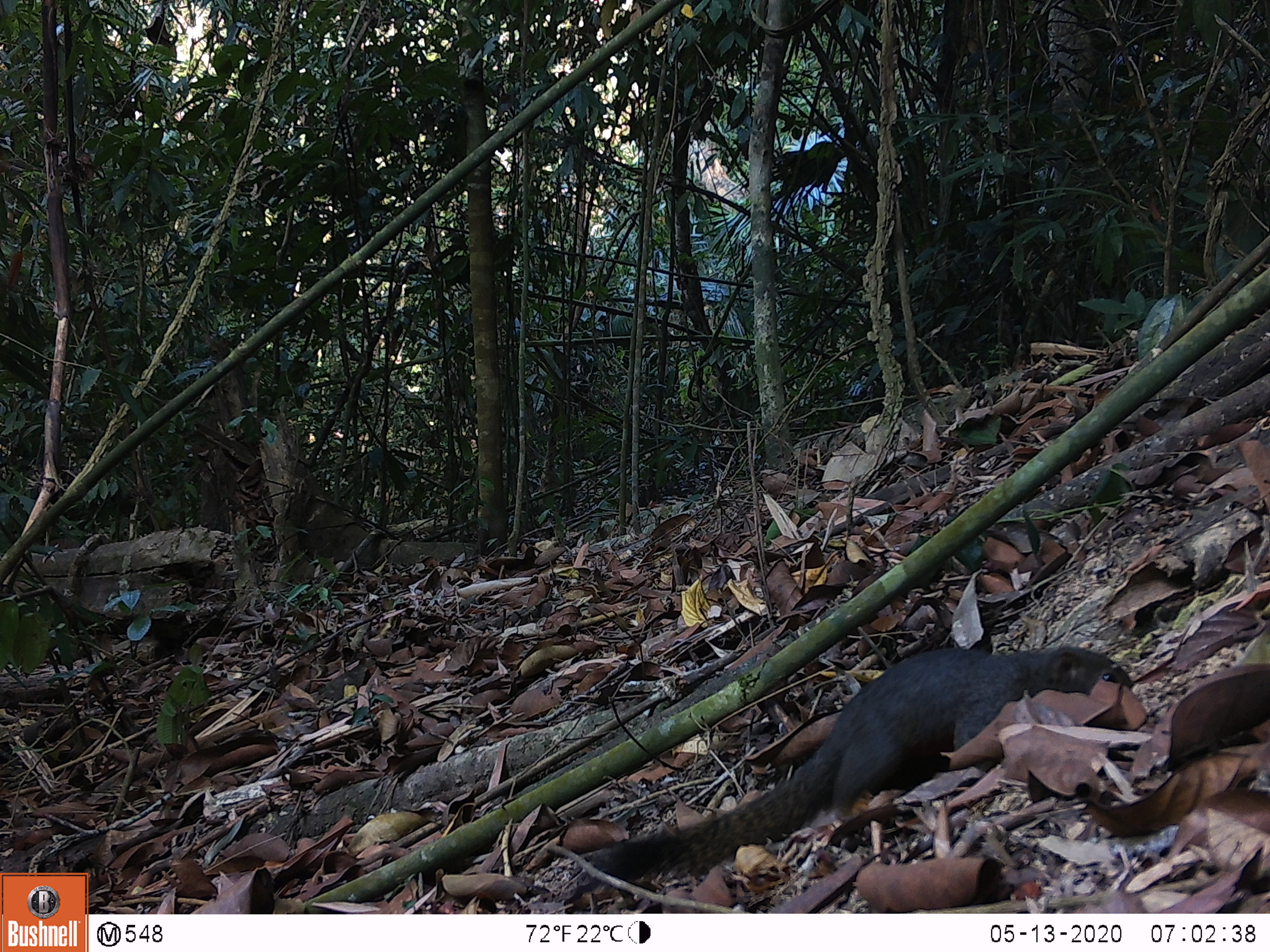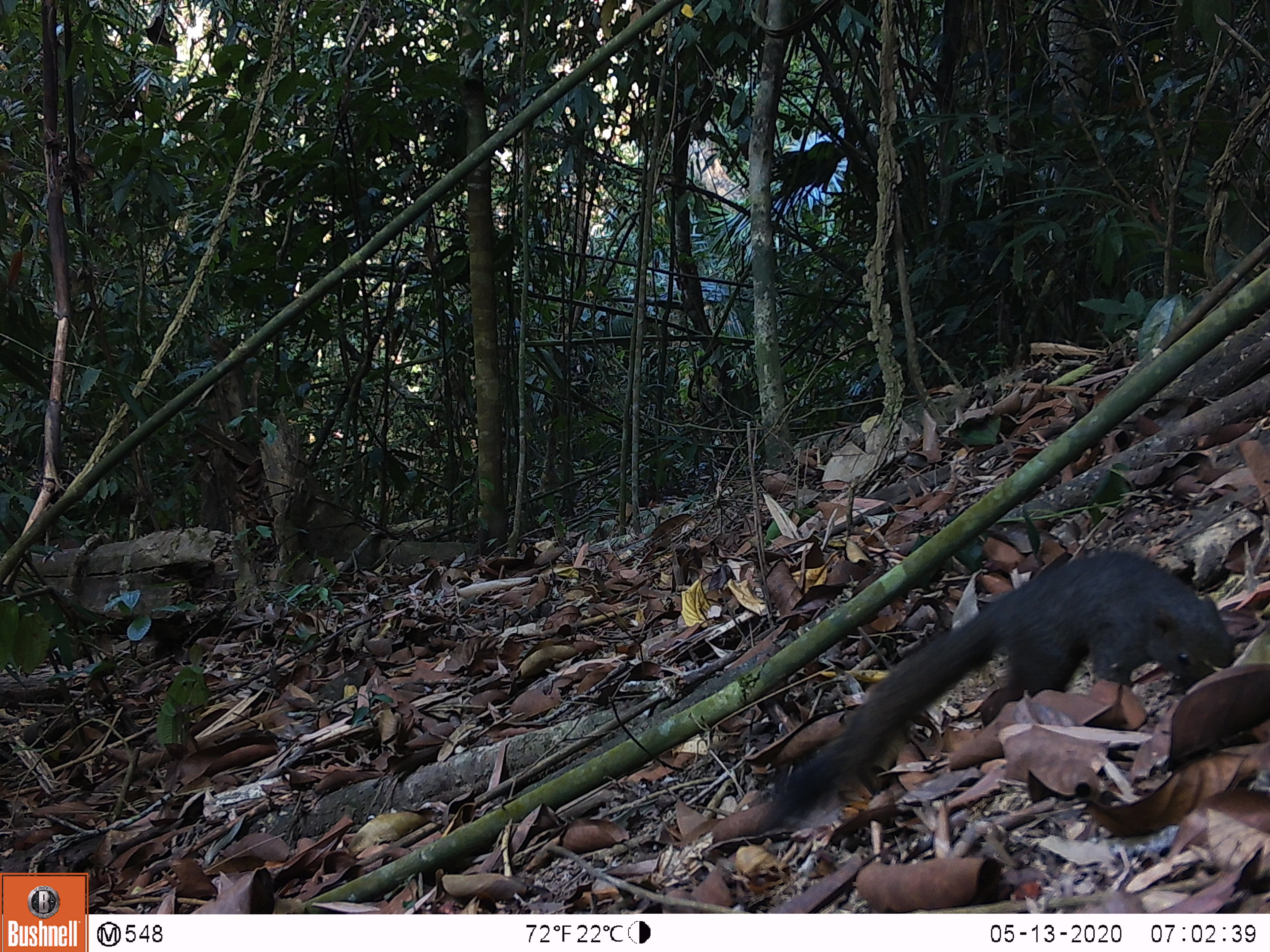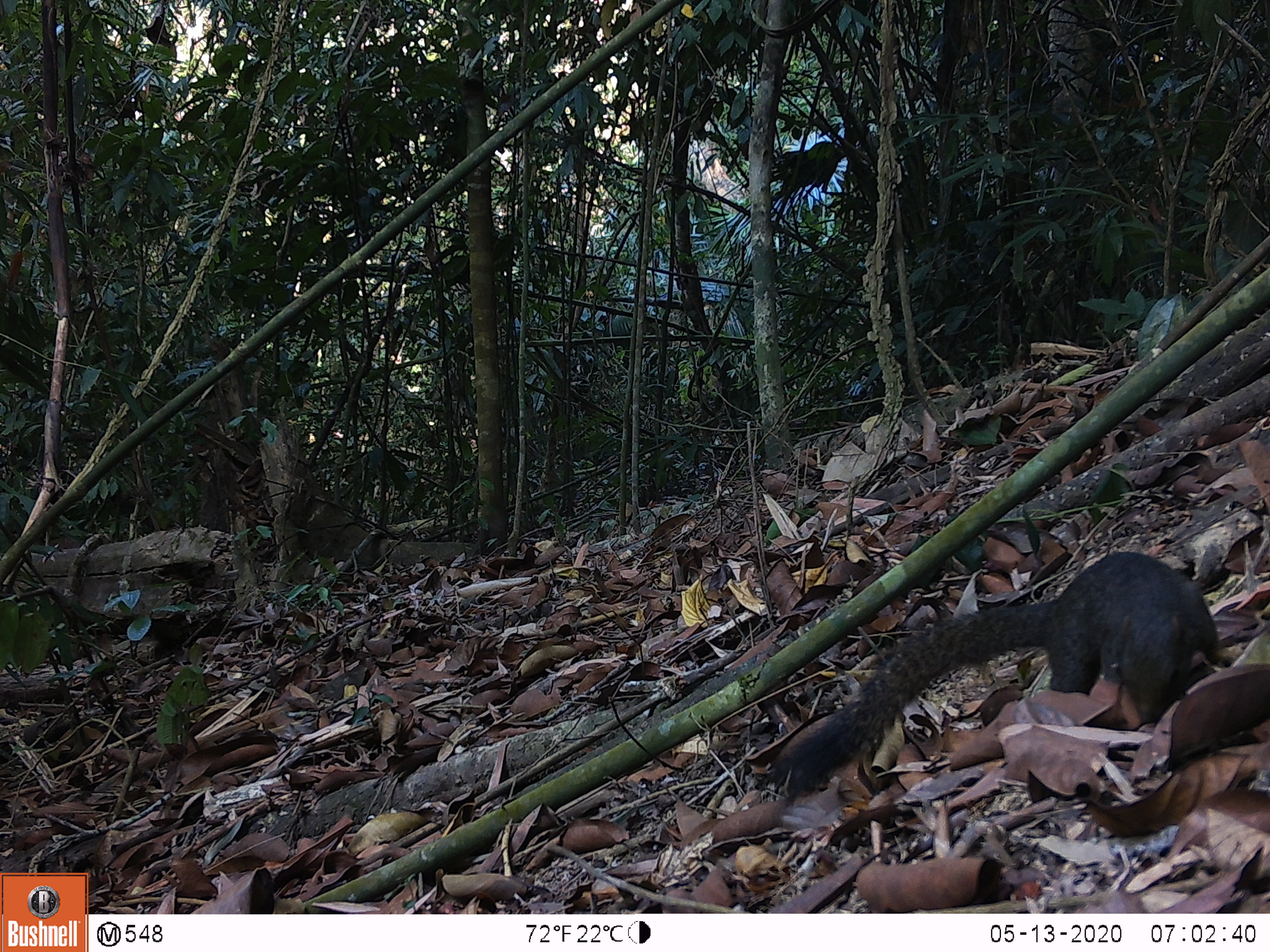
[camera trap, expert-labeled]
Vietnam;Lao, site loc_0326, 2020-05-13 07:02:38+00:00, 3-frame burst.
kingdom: Animalia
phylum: Chordata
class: Mammalia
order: Rodentia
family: Sciuridae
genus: Callosciurus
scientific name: Callosciurus erythraeus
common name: pallas's squirrel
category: pallass squirrel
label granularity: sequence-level